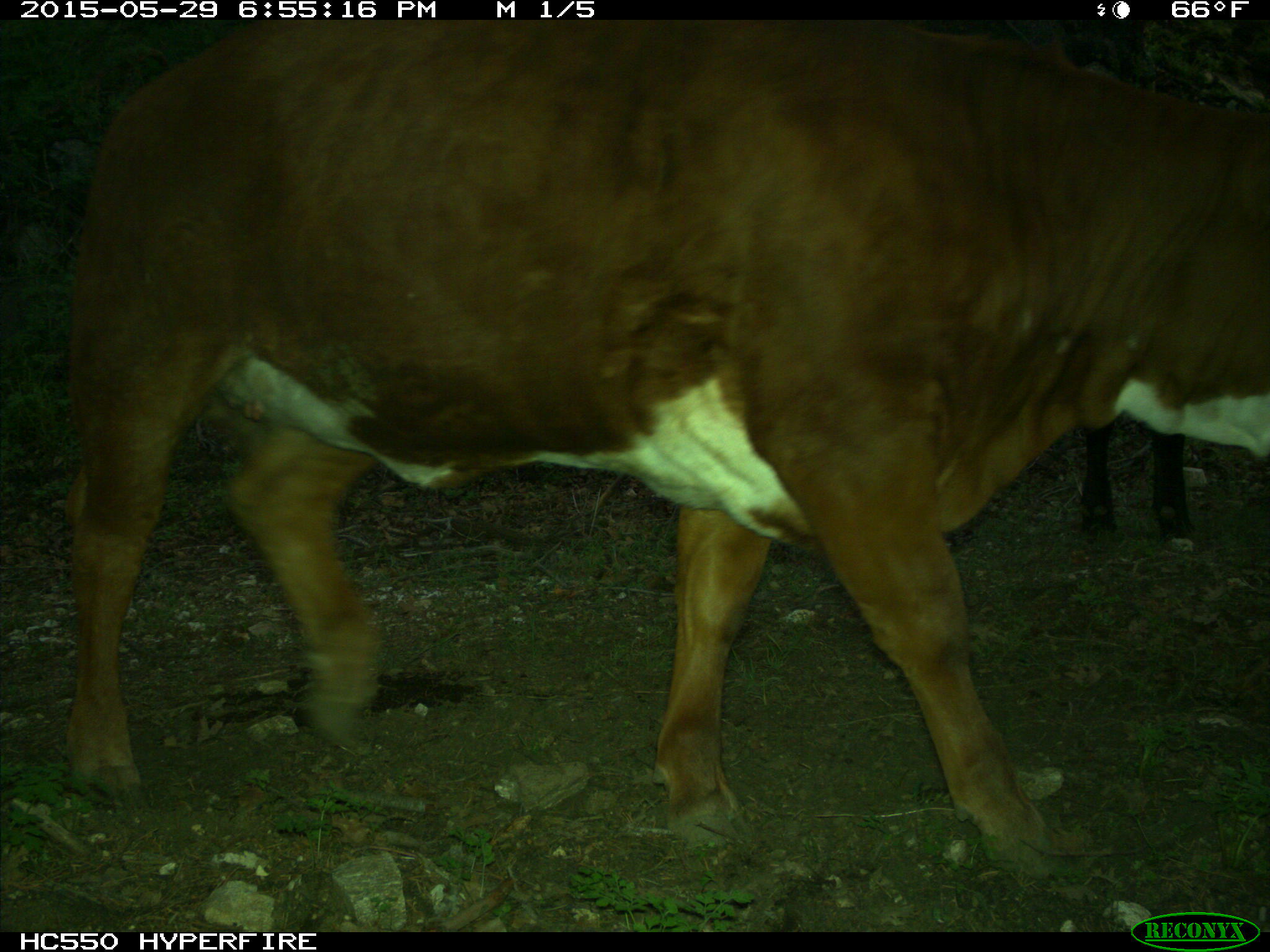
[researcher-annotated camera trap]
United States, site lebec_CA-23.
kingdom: Animalia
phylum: Chordata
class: Mammalia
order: Artiodactyla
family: Bovidae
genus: Bos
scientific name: Bos taurus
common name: domestic cow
Bos taurus (domestic cow).